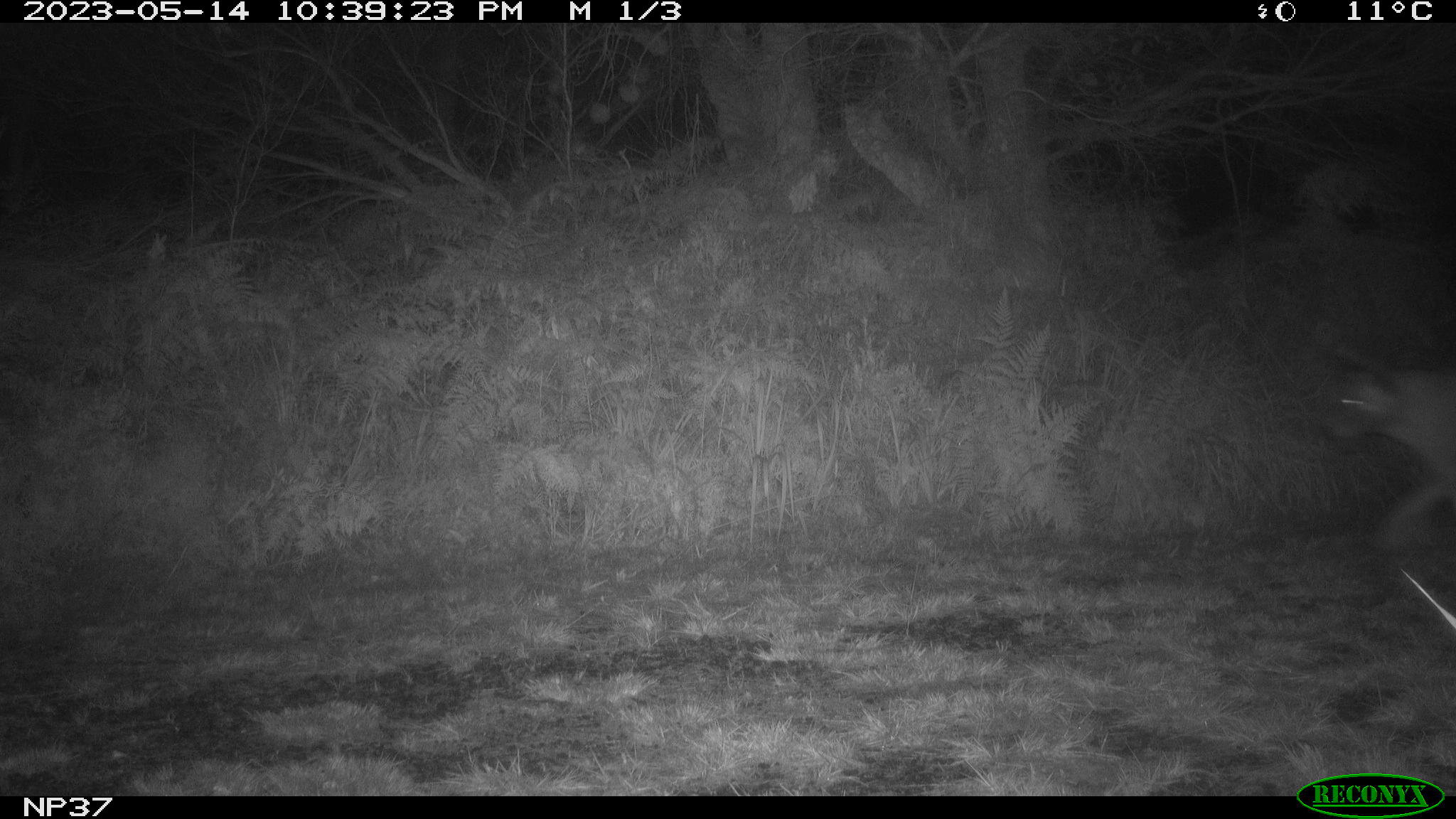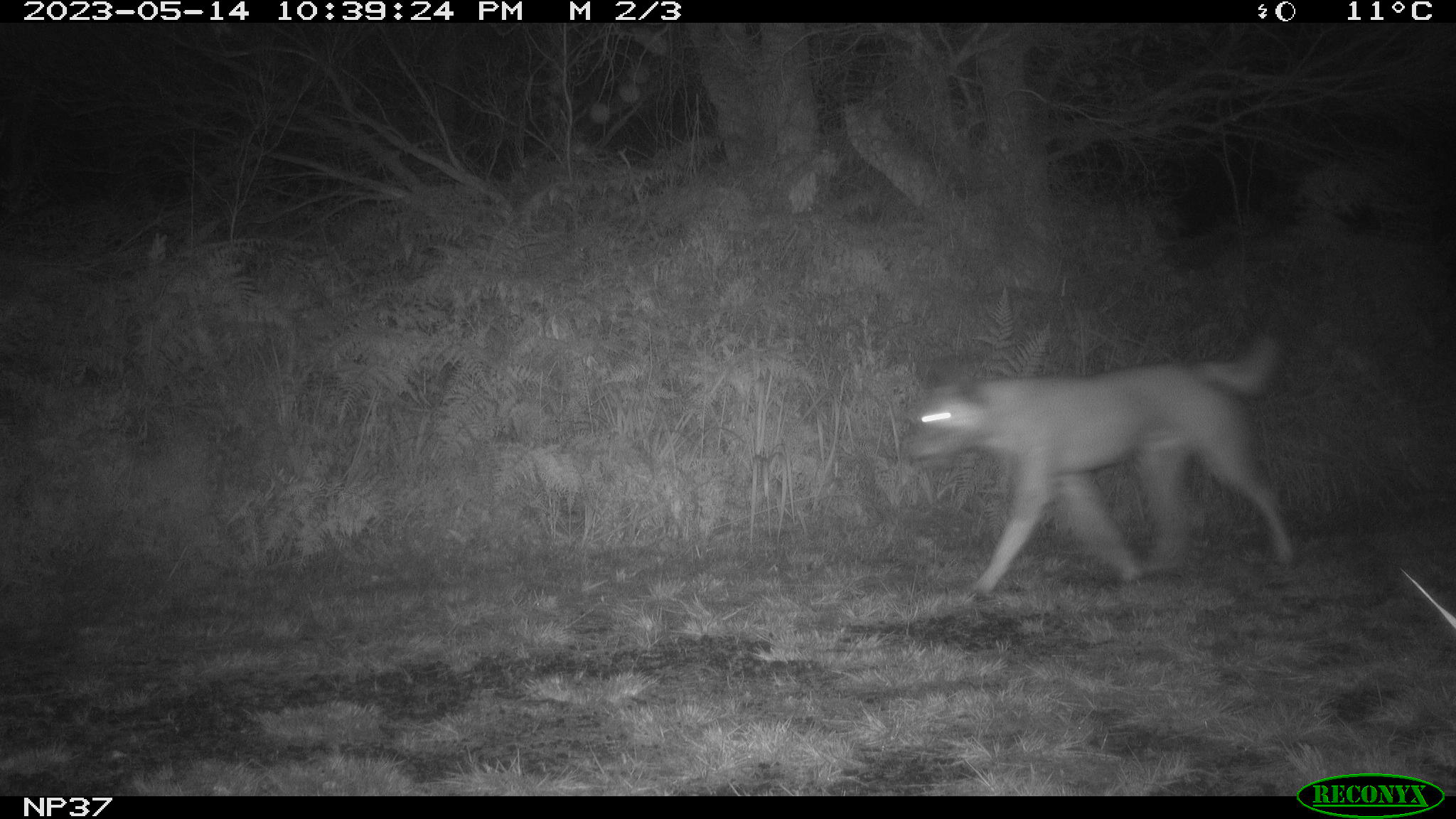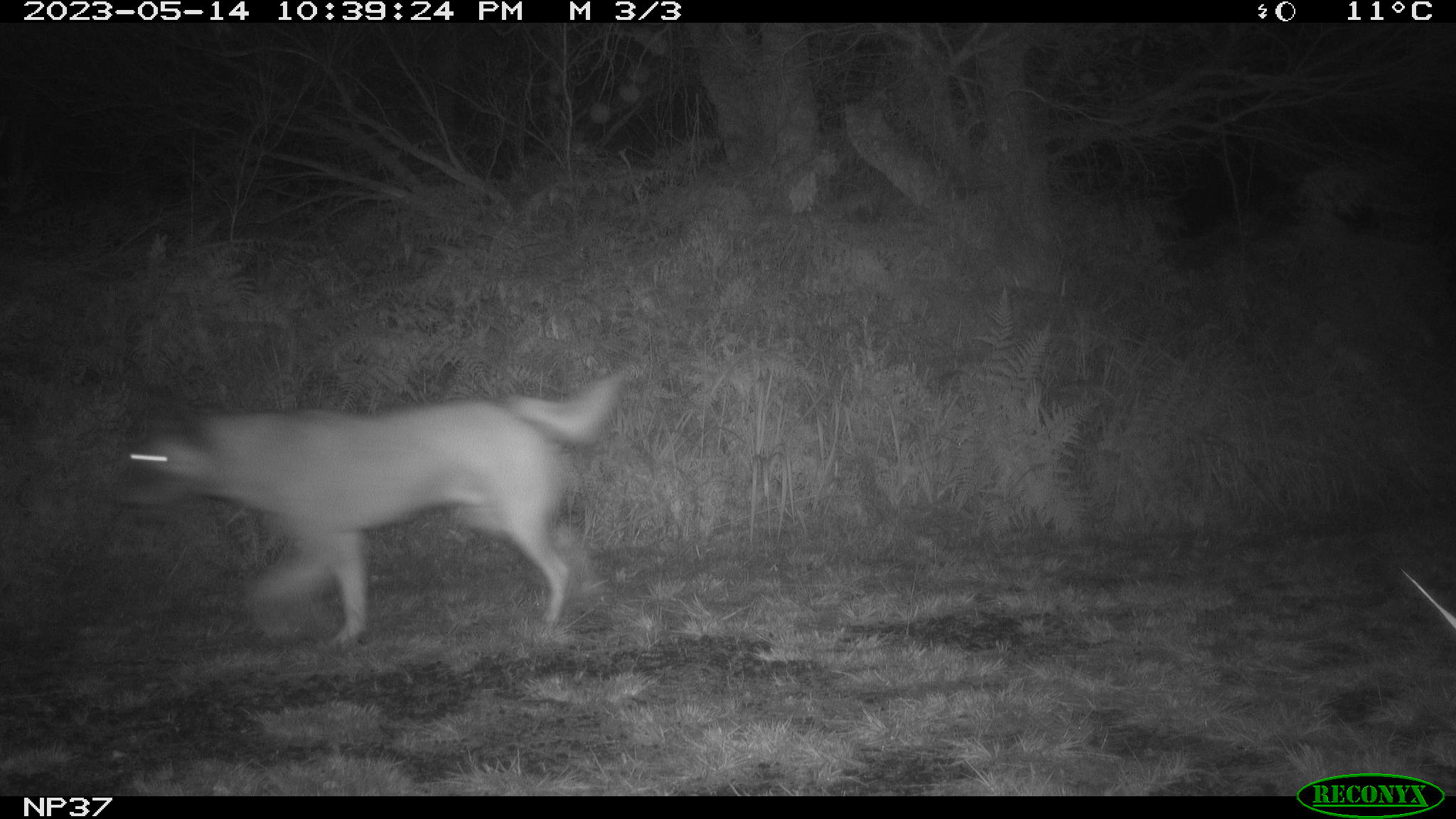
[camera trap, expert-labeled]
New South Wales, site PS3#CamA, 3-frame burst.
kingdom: Animalia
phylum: Chordata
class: Mammalia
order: Carnivora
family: Canidae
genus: Canis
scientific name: Canis familiaris dingo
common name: dingo